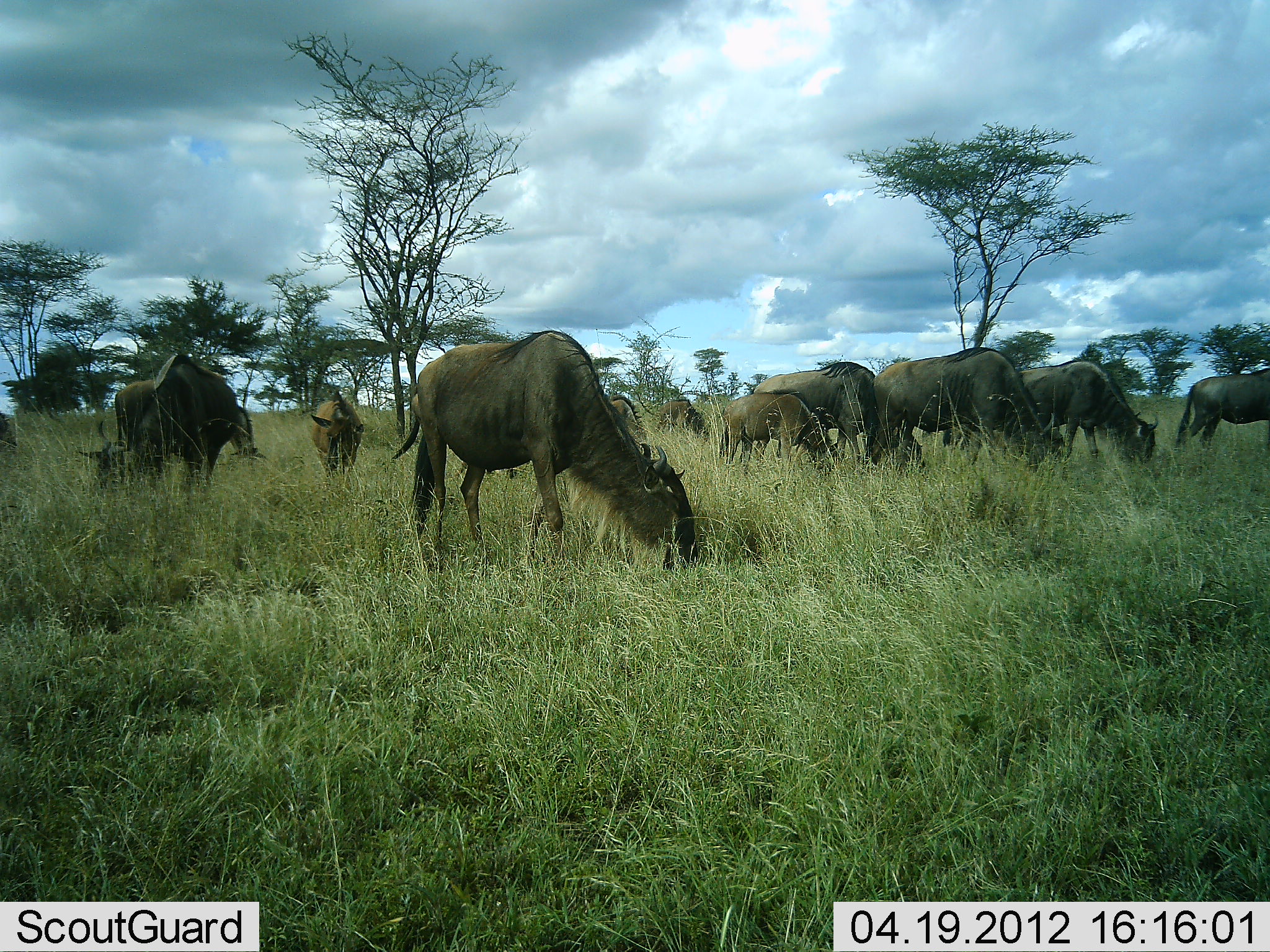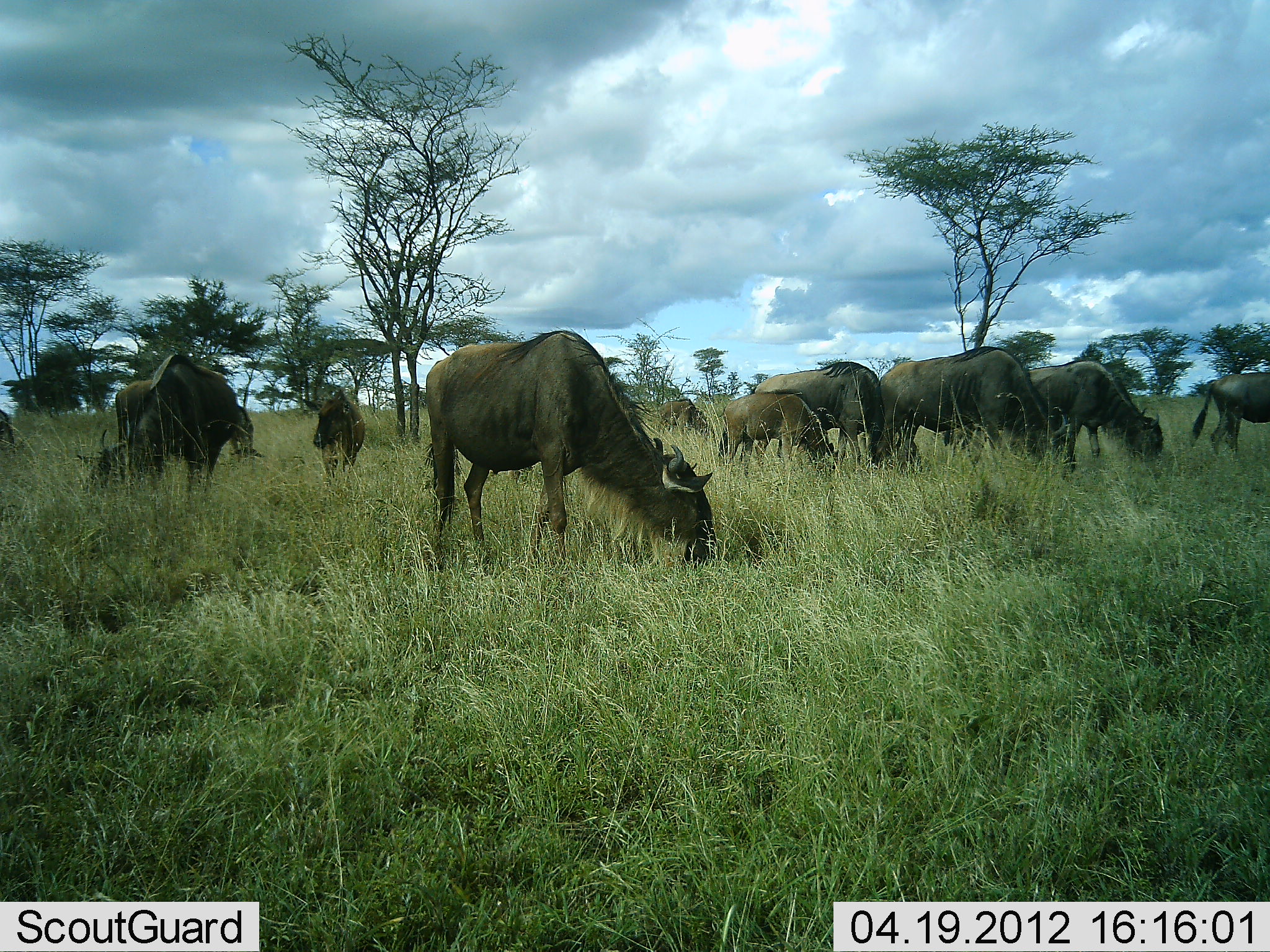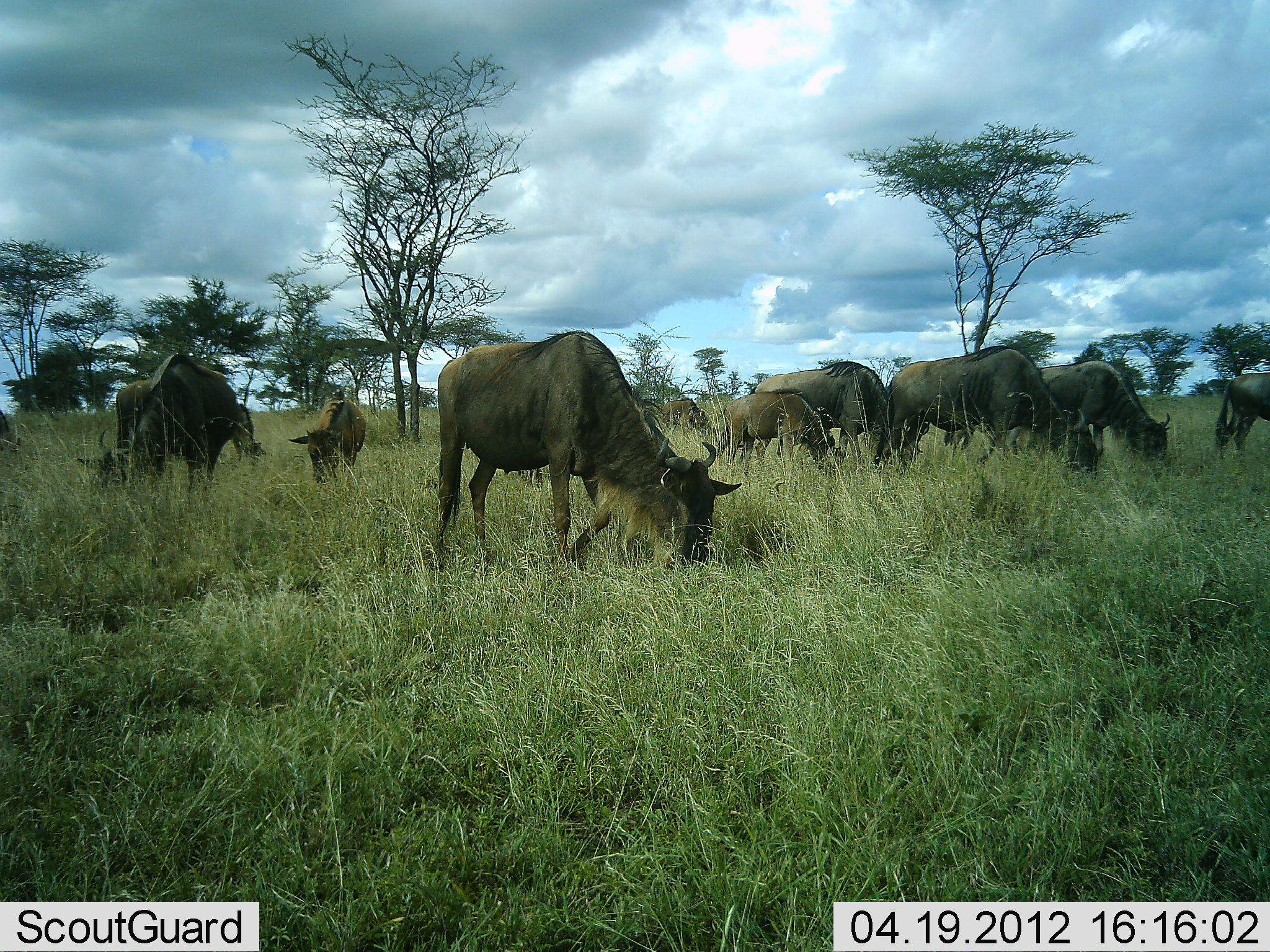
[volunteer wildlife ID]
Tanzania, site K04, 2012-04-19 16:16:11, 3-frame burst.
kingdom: Animalia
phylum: Chordata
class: Mammalia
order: Artiodactyla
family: Bovidae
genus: Connochaetes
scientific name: Connochaetes taurinus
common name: blue wildebeest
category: wildebeest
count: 11-50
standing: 18%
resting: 0%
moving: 18%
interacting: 0%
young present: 71%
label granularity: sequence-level